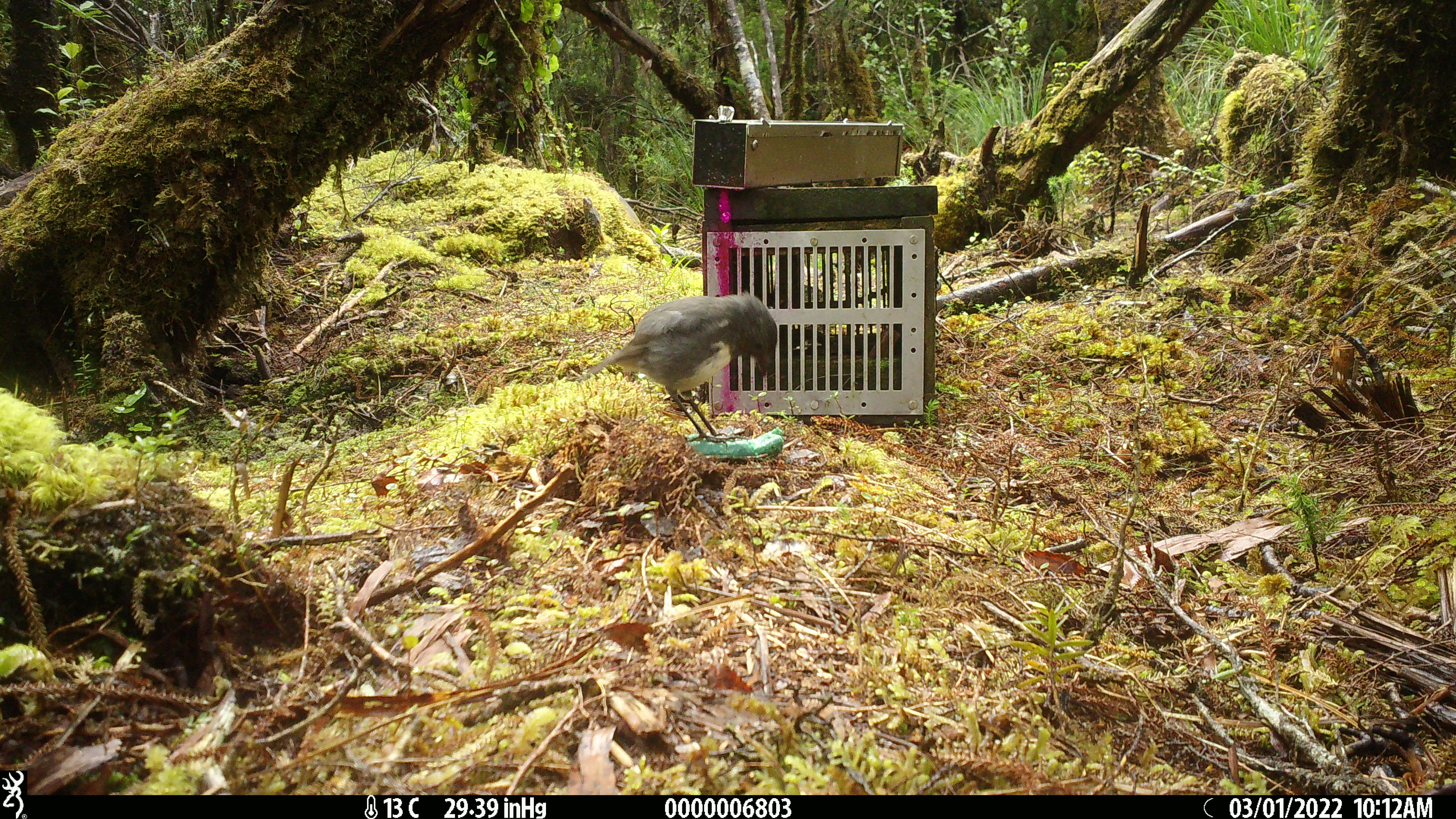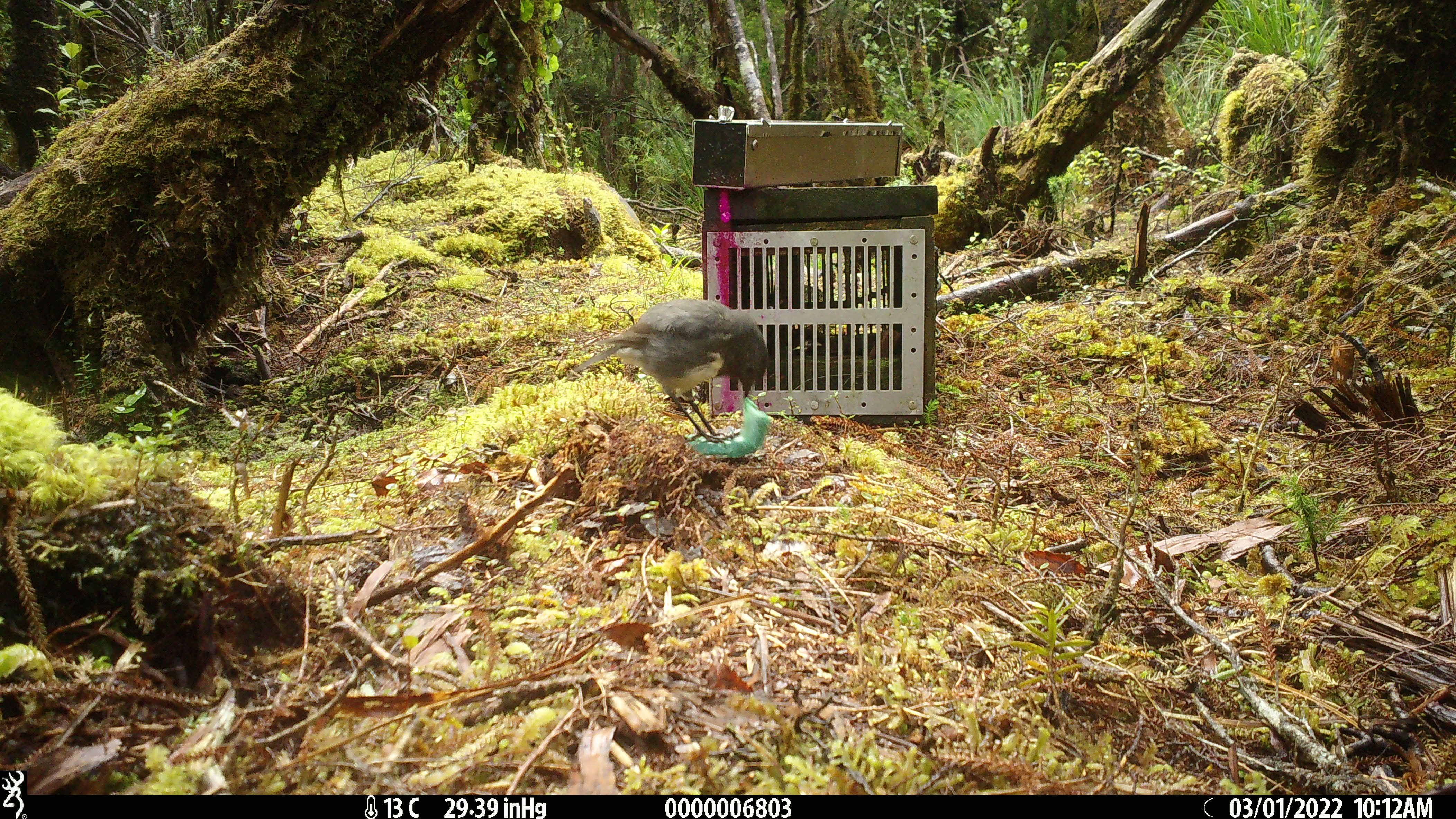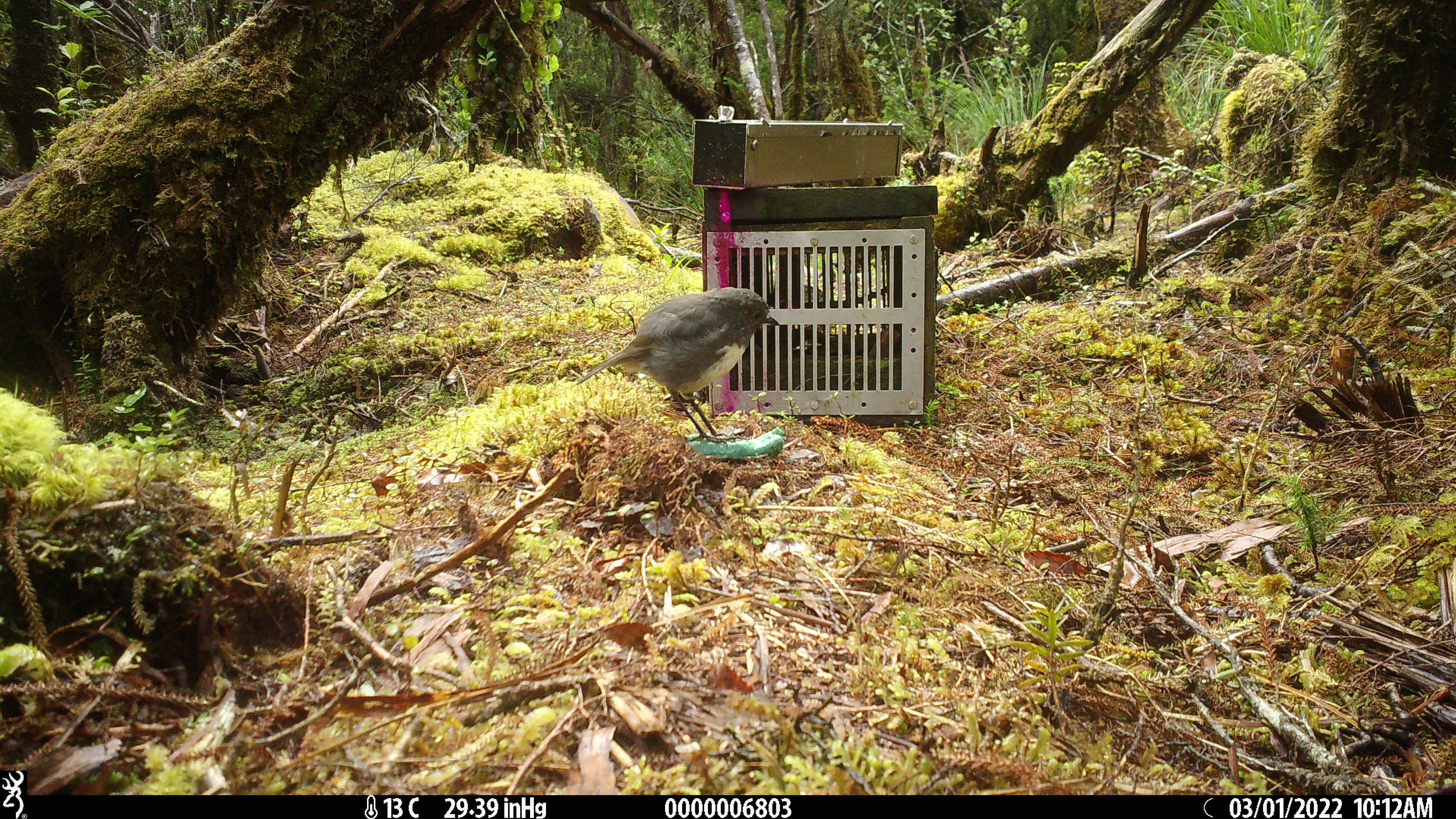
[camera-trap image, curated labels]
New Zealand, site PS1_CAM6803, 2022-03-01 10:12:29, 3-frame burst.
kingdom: Animalia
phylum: Chordata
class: Aves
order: Passeriformes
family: Petroicidae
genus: Petroica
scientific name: Petroica australis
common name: new zealand robin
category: robin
Robin (new zealand robin) (Petroica australis).